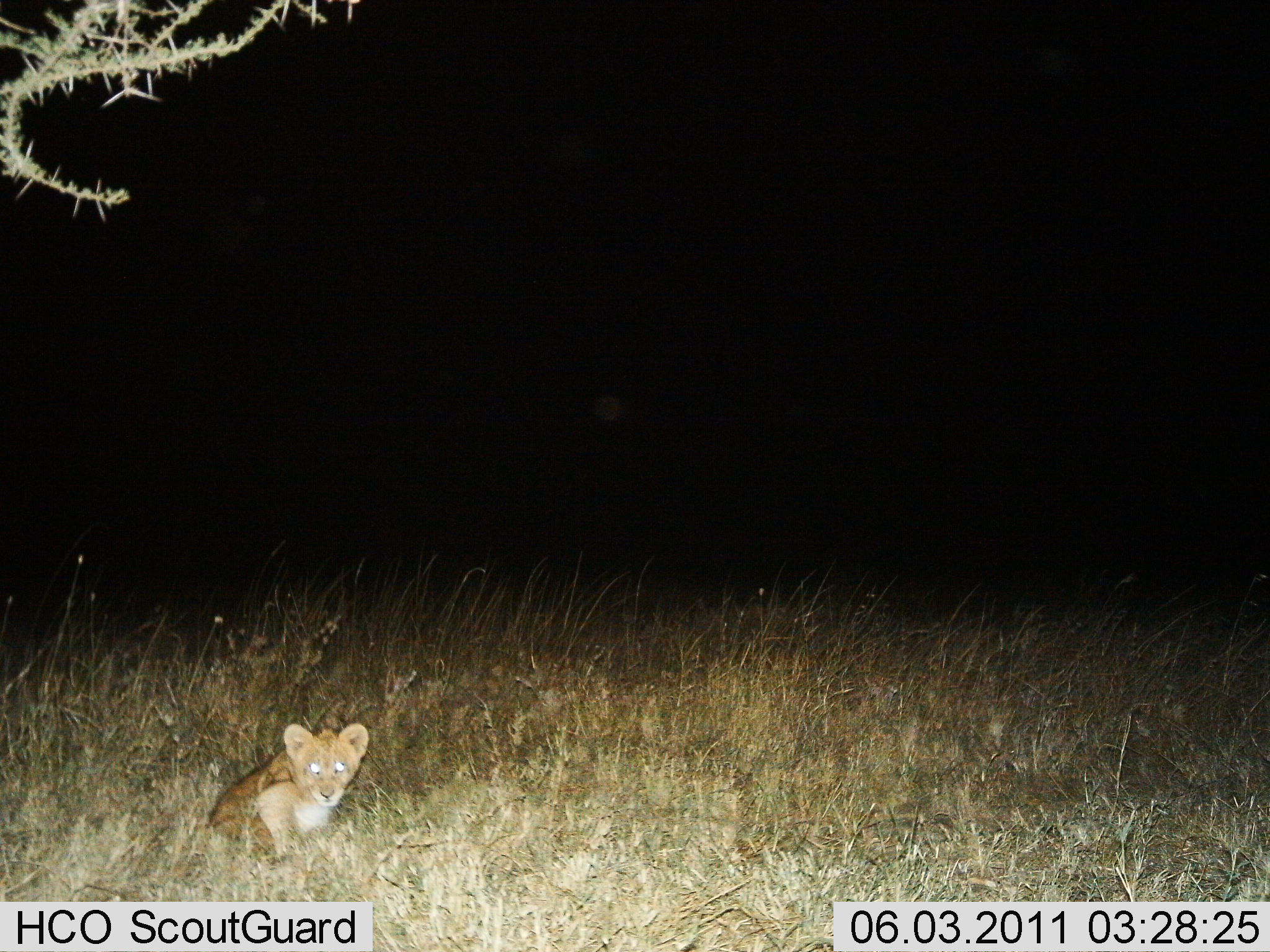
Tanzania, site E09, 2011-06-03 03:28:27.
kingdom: Animalia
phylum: Chordata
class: Mammalia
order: Carnivora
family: Felidae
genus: Panthera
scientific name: Panthera leo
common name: lion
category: lionfemale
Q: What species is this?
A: Lionfemale (lion) (Panthera leo).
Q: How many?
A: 1.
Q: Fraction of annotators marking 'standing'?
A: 0%.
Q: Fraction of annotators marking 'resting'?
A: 100%.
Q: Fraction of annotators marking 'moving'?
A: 0%.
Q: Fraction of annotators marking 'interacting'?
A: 10%.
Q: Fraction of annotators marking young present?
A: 90%.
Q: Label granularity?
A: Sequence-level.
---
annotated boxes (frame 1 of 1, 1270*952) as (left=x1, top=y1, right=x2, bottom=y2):
animal: (left=209, top=722, right=369, bottom=865)